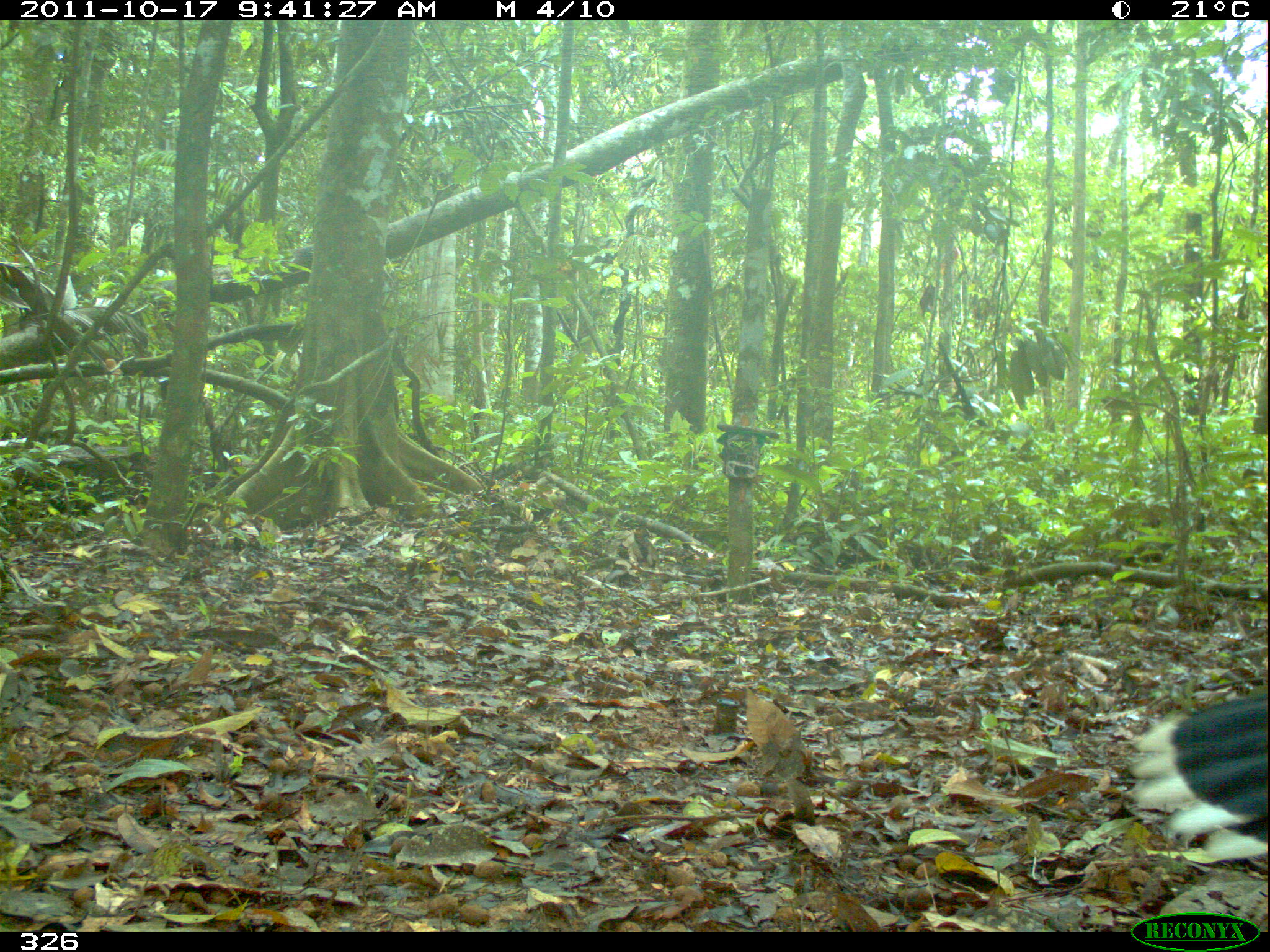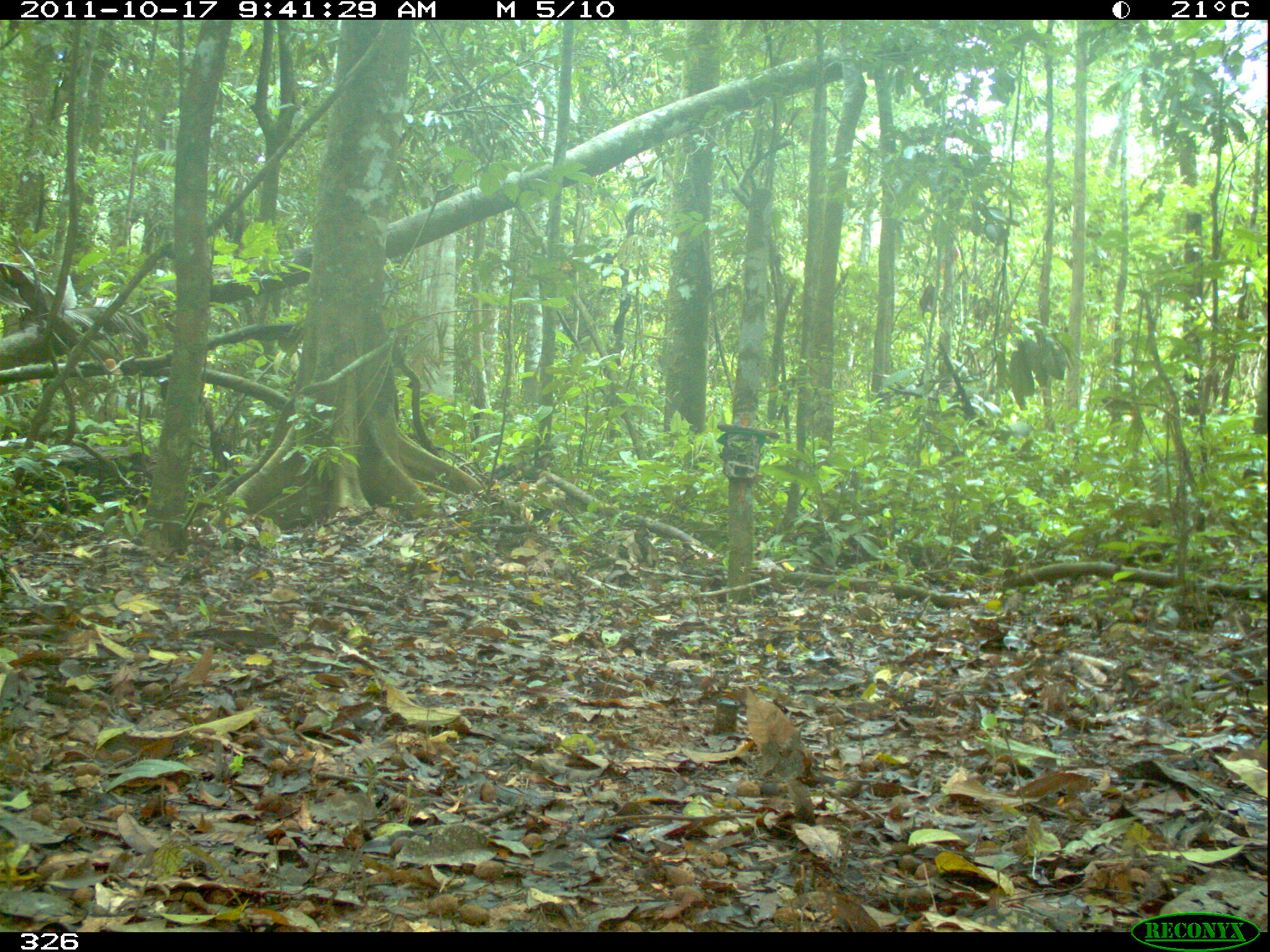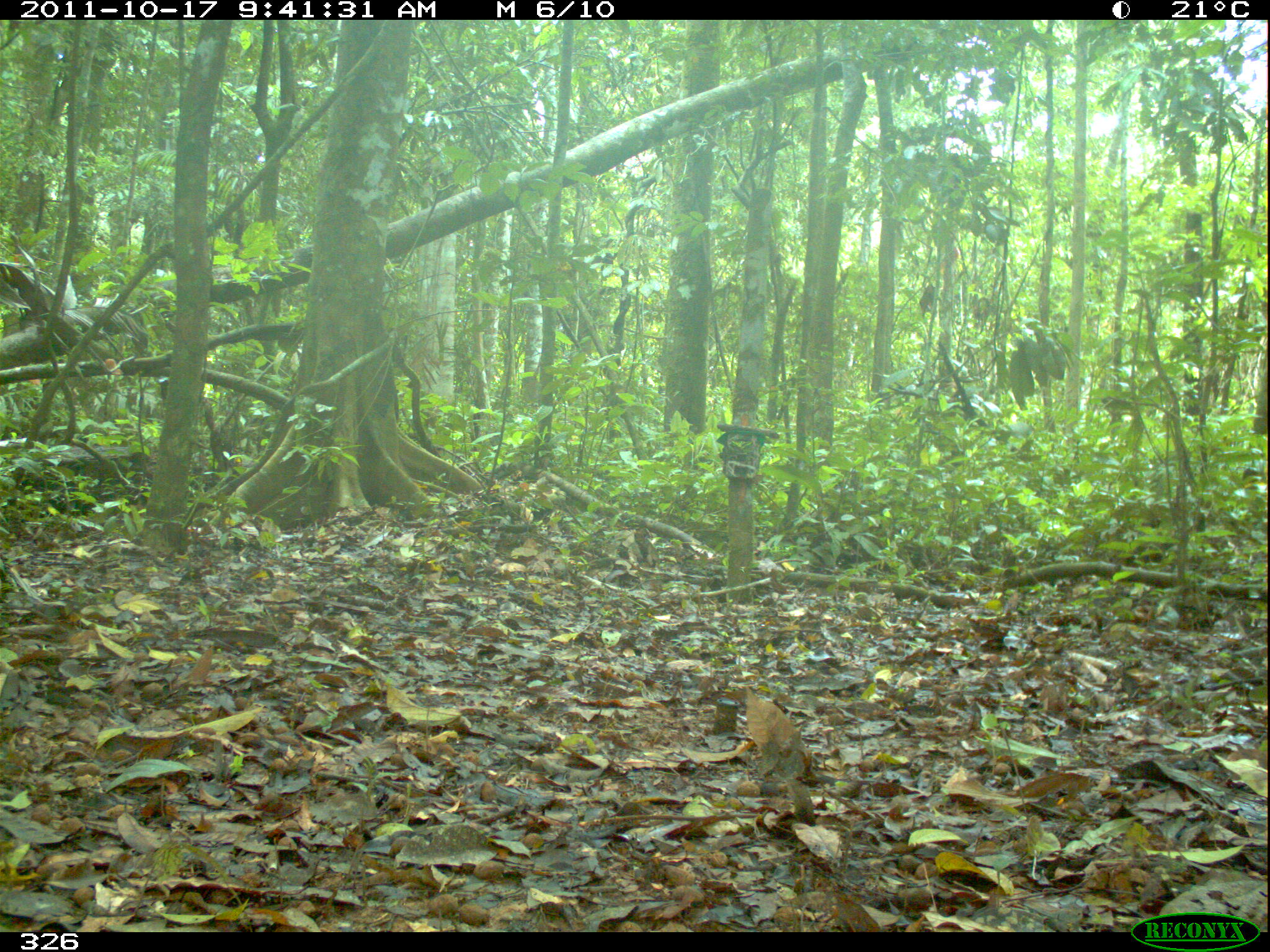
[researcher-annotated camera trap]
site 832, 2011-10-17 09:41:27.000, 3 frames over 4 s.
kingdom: Animalia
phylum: Chordata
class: Aves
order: Galliformes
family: Cracidae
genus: Mitu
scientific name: Mitu tuberosum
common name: razor-billed curassow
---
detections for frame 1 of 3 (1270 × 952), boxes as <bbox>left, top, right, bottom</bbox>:
mitu tuberosum: <bbox>1120, 694, 1268, 864</bbox>